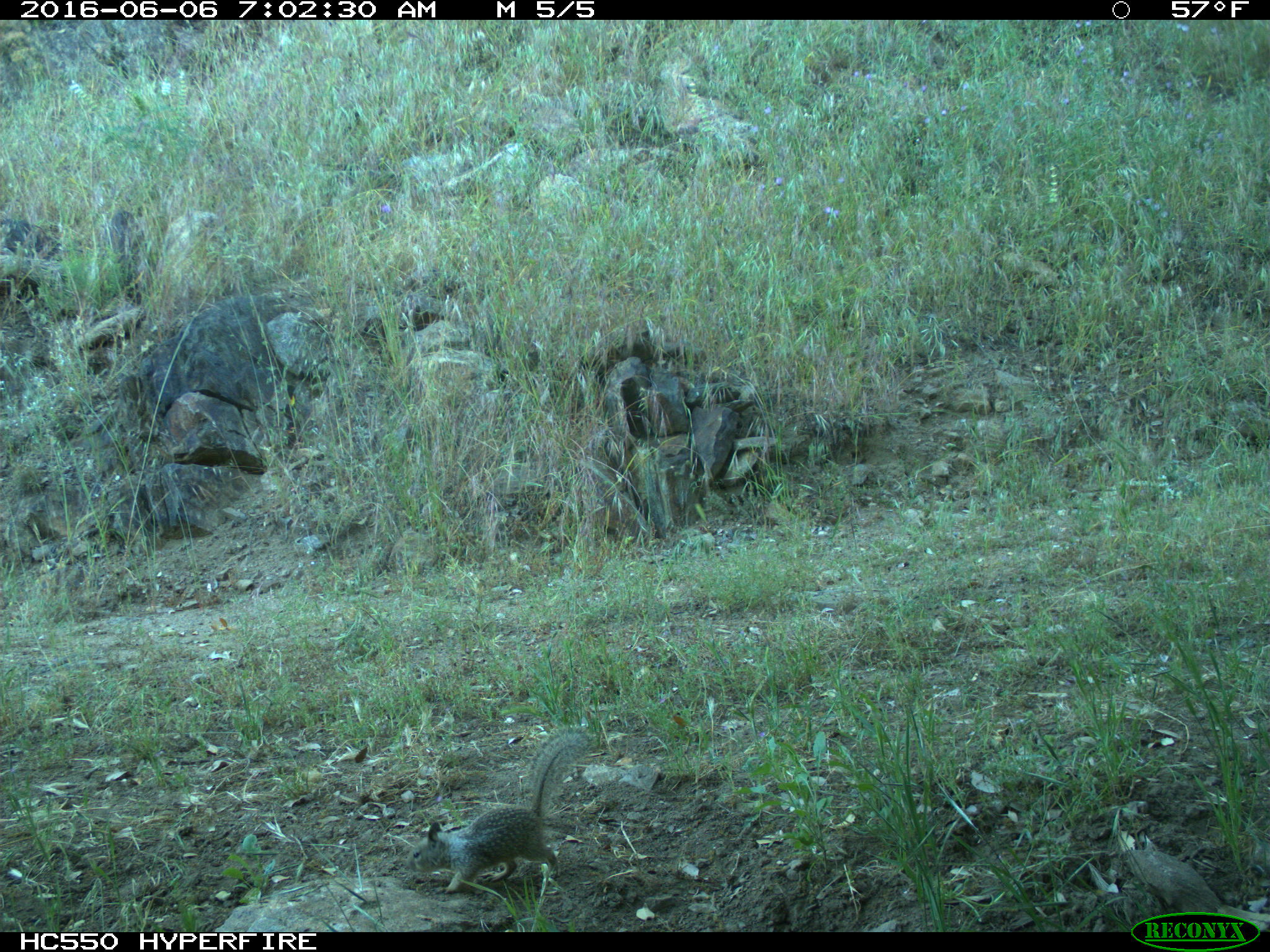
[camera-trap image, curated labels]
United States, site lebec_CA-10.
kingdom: Animalia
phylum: Chordata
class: Mammalia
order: Rodentia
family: Sciuridae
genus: Otospermophilus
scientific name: Otospermophilus beecheyi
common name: california ground squirrel